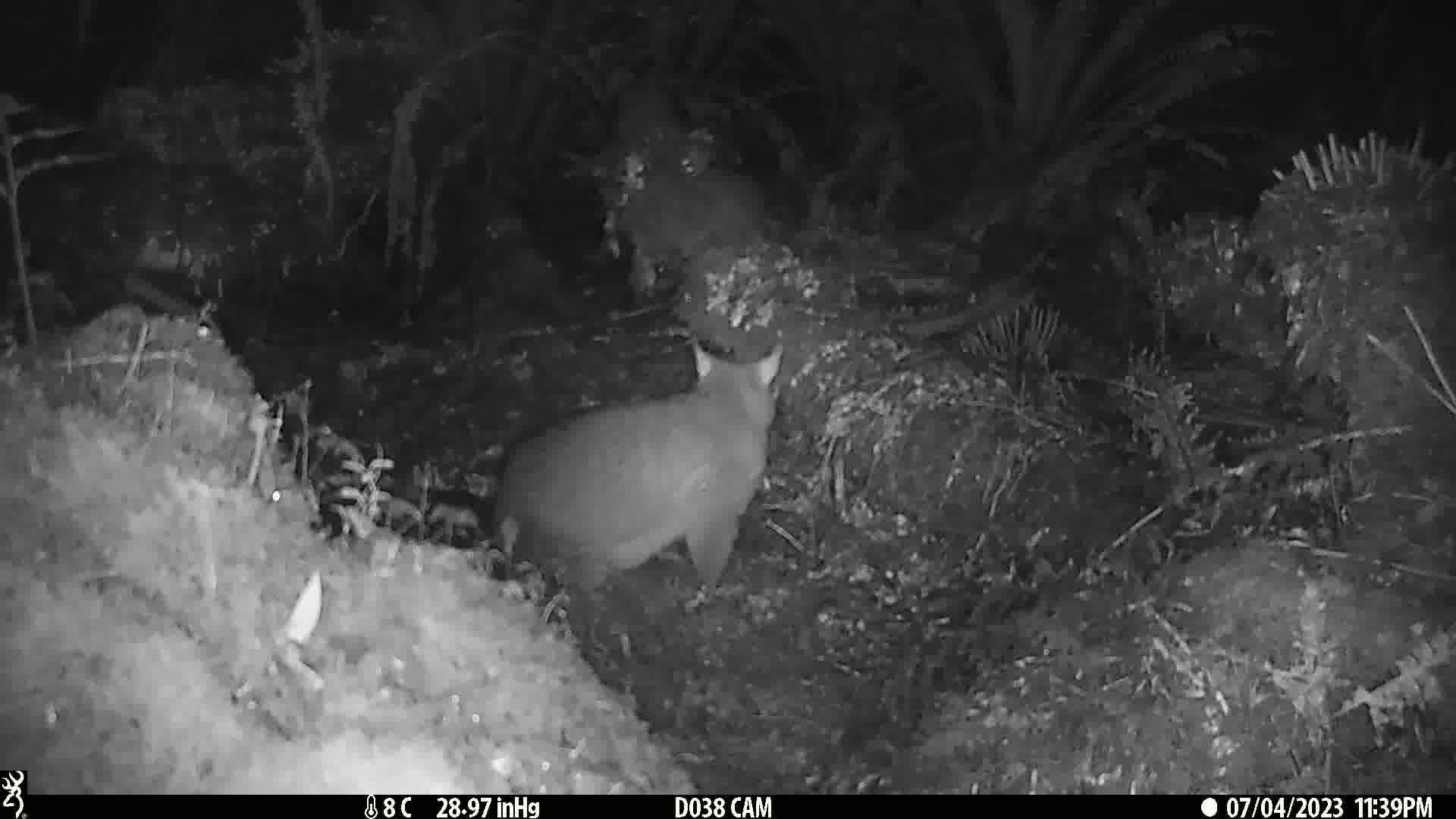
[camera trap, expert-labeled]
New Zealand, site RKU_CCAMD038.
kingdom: Animalia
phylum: Chordata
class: Mammalia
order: Diprotodontia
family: Phalangeridae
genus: Trichosurus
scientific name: Trichosurus vulpecula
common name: common brushtail possum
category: possum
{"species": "possum (common brushtail possum) (Trichosurus vulpecula)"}